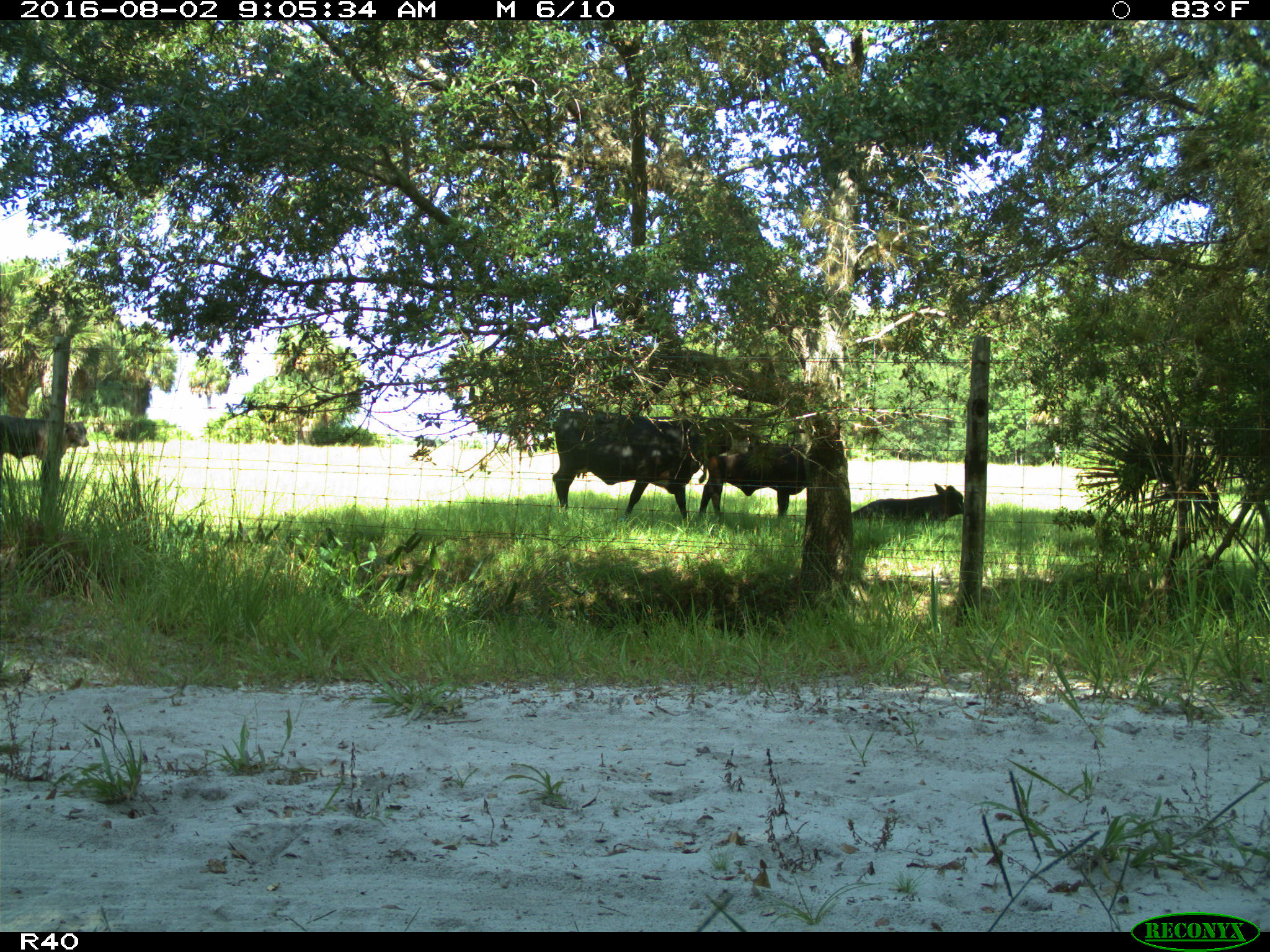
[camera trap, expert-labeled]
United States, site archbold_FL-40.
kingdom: Animalia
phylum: Chordata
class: Mammalia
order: Artiodactyla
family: Bovidae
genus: Bos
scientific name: Bos taurus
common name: domestic cow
Bos taurus (domestic cow).